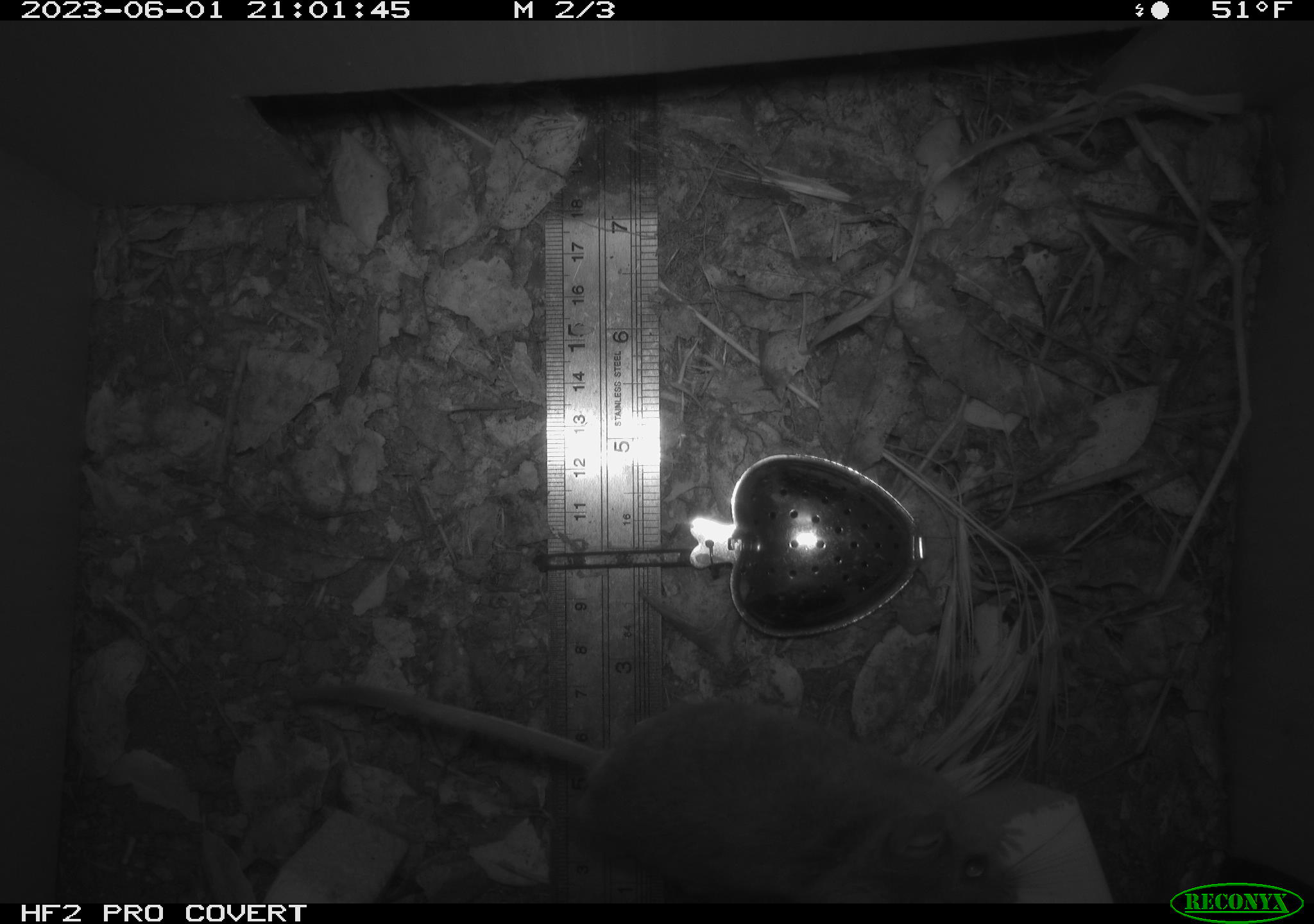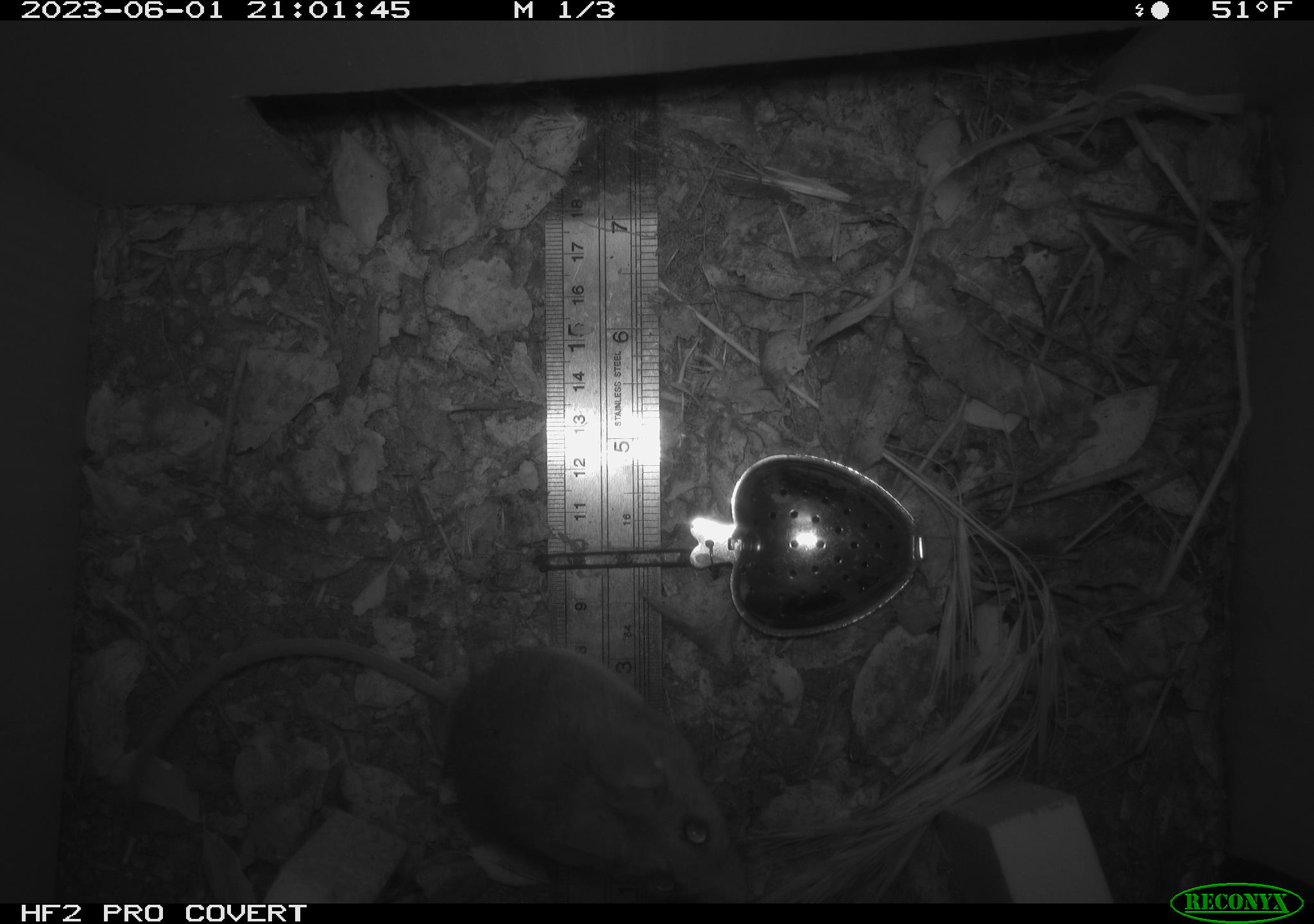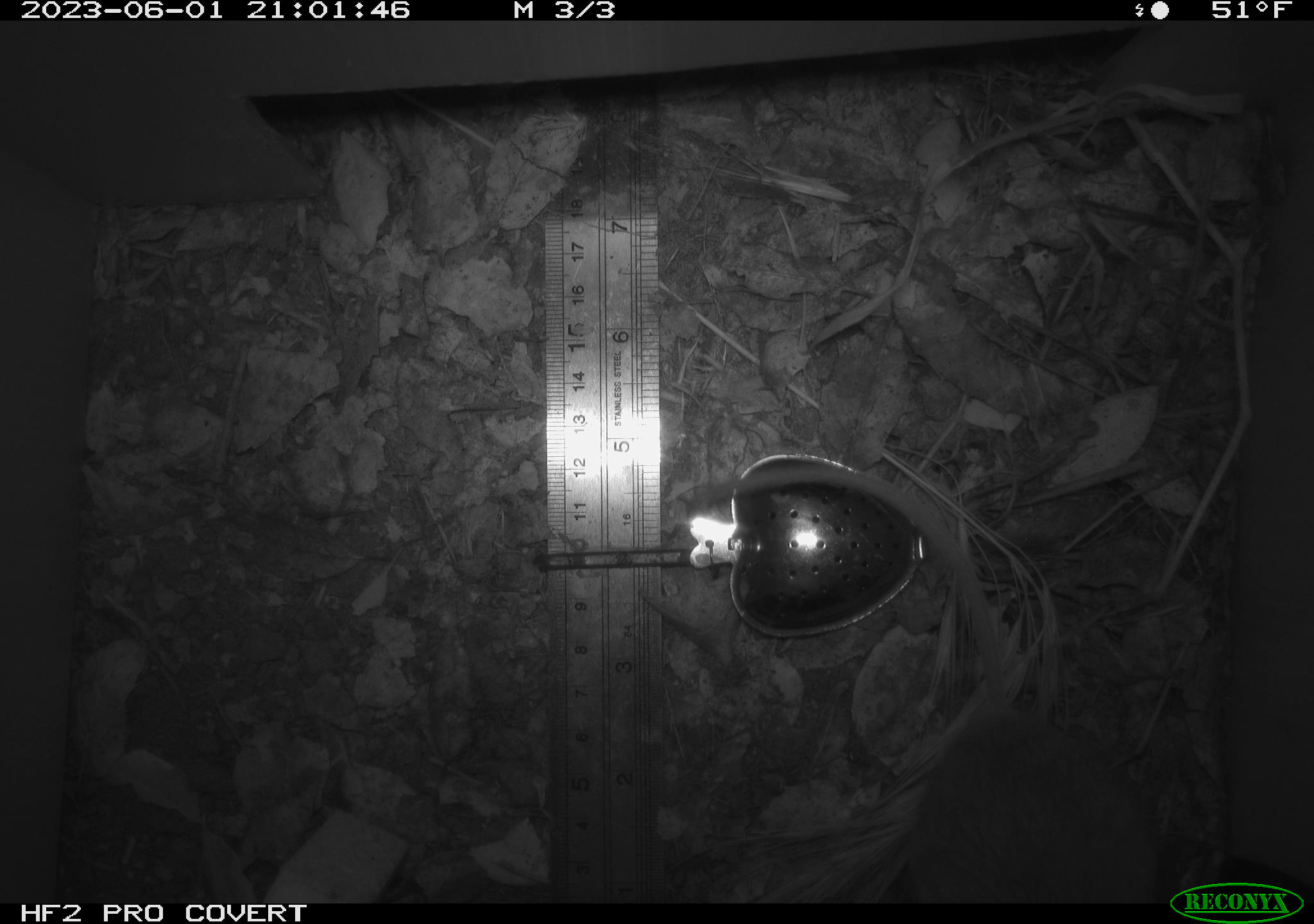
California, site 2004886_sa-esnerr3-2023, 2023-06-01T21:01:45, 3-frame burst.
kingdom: Animalia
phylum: Chordata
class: Mammalia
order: Rodentia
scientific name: Rodentia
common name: mouse species